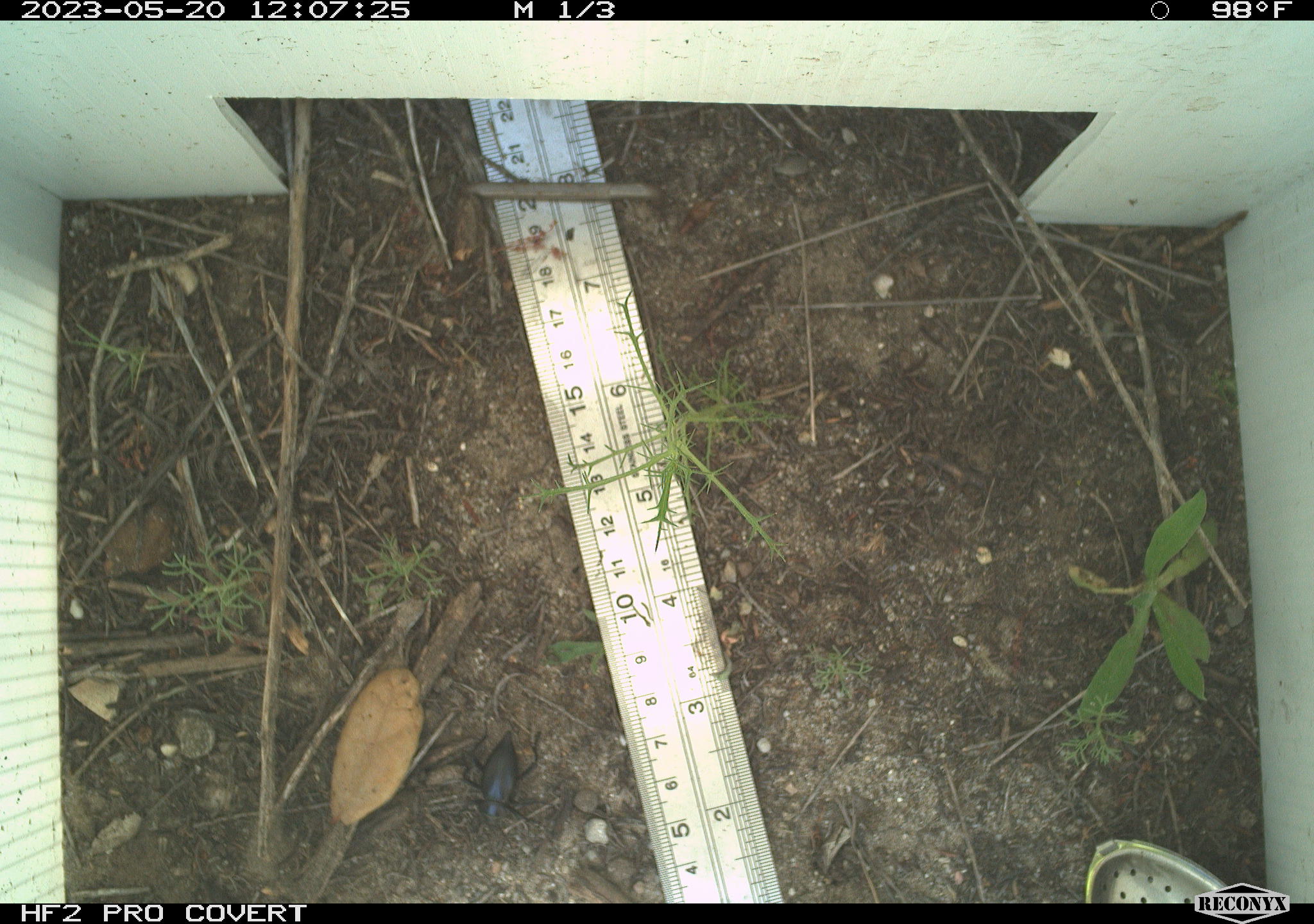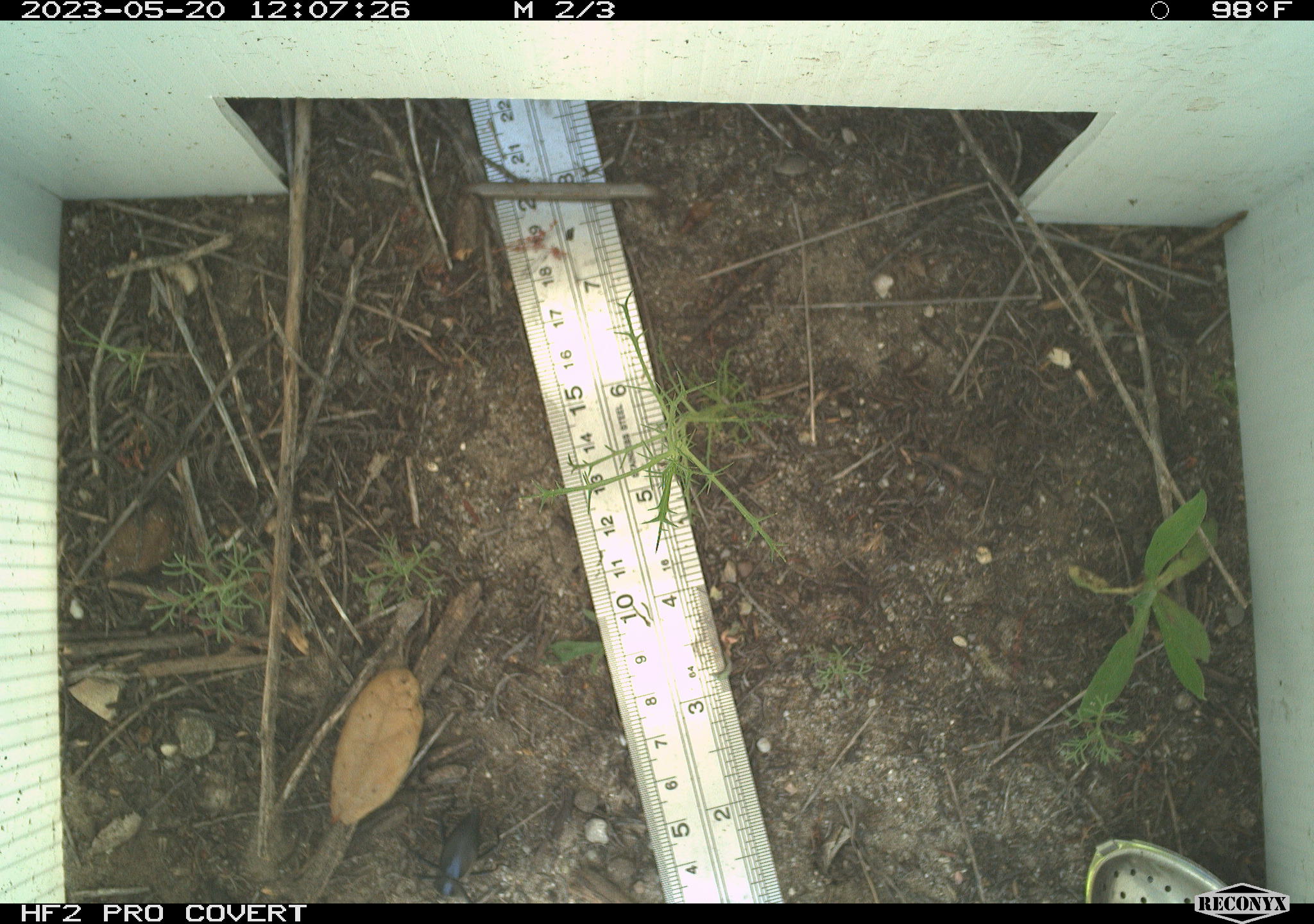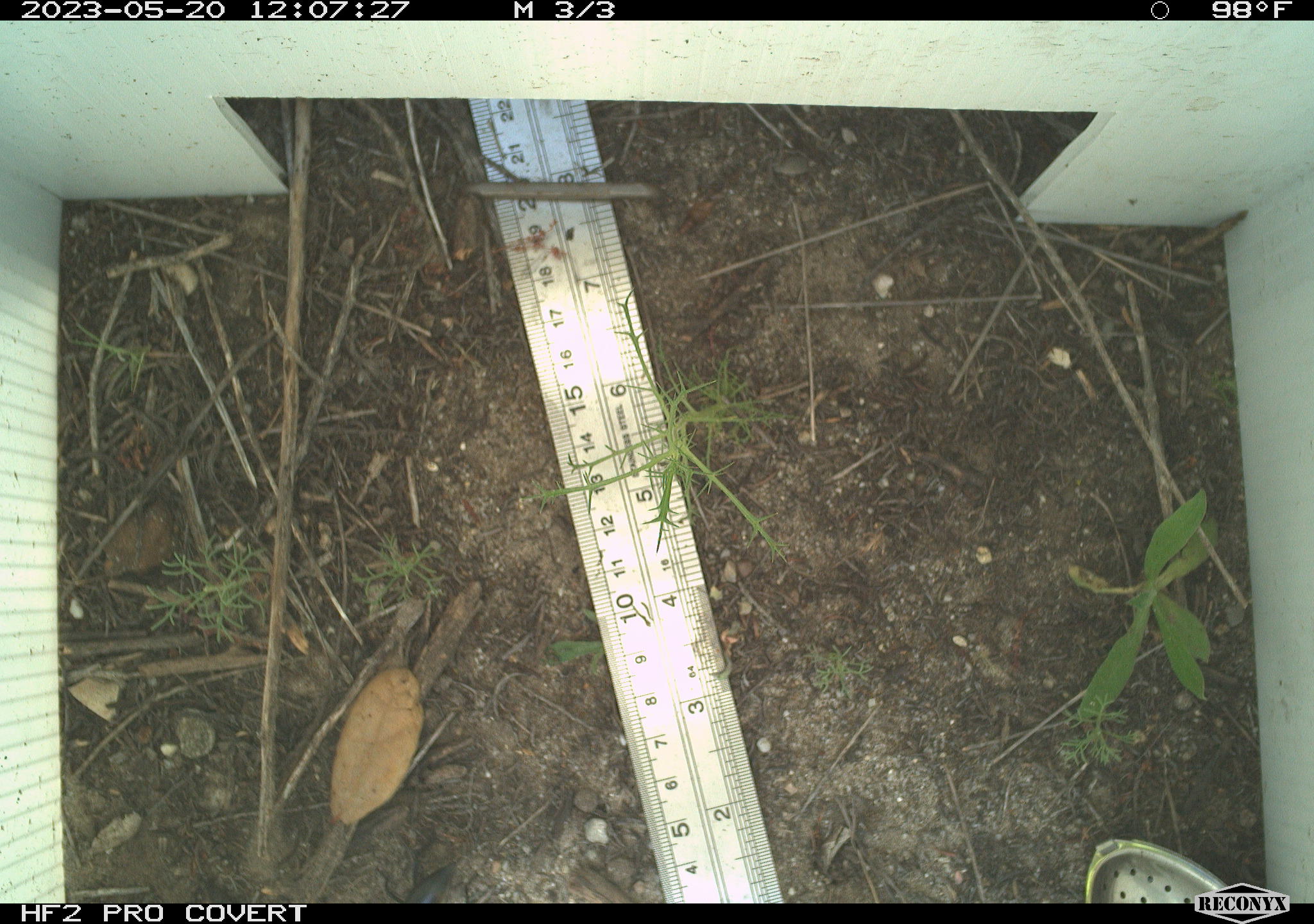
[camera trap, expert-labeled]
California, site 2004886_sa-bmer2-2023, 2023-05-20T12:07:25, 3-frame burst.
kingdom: Animalia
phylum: Arthropoda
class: Insecta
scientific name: Insecta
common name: insect